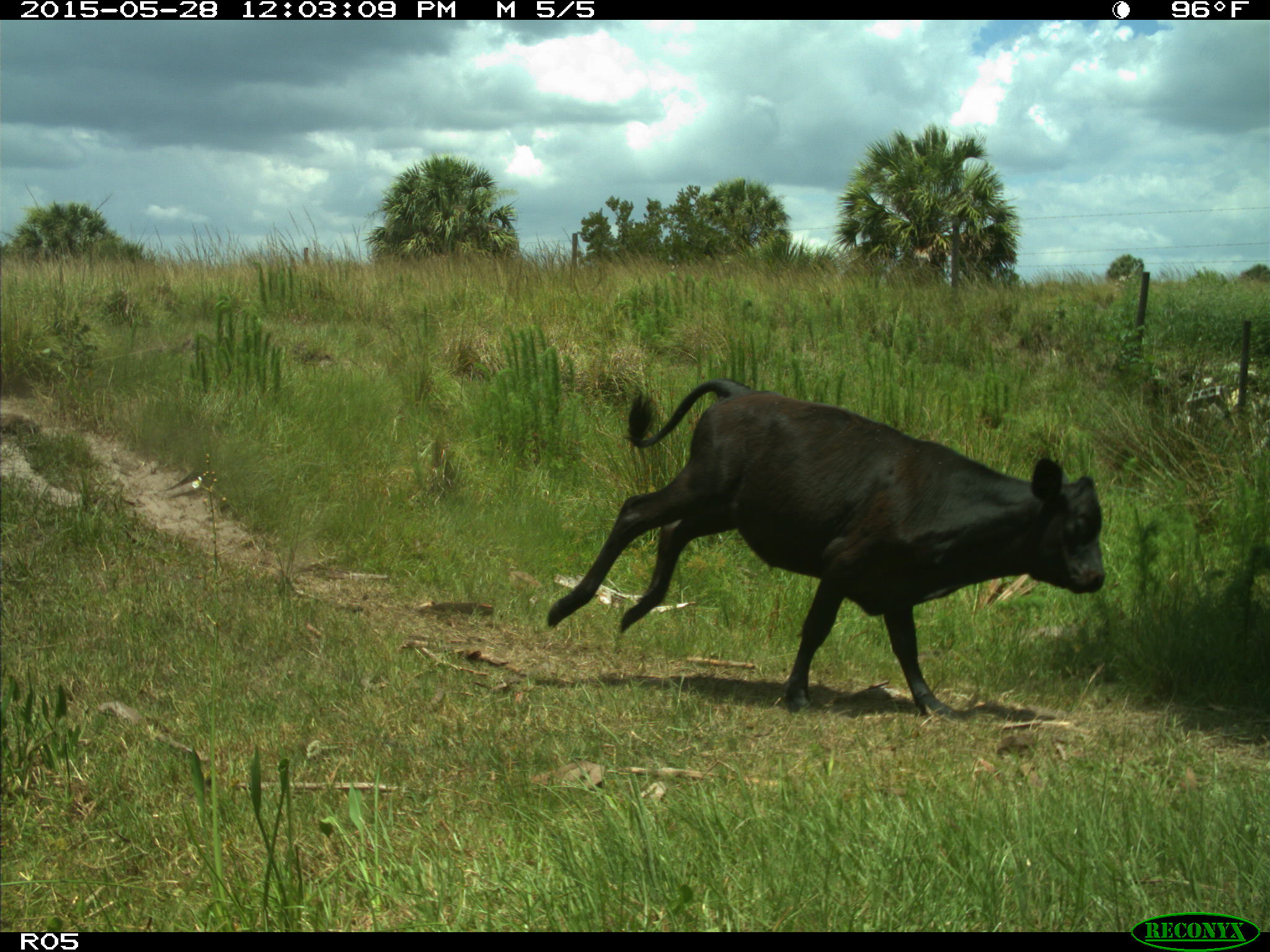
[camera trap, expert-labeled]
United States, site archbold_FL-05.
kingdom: Animalia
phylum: Chordata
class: Mammalia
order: Artiodactyla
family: Bovidae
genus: Bos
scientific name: Bos taurus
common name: domestic cow